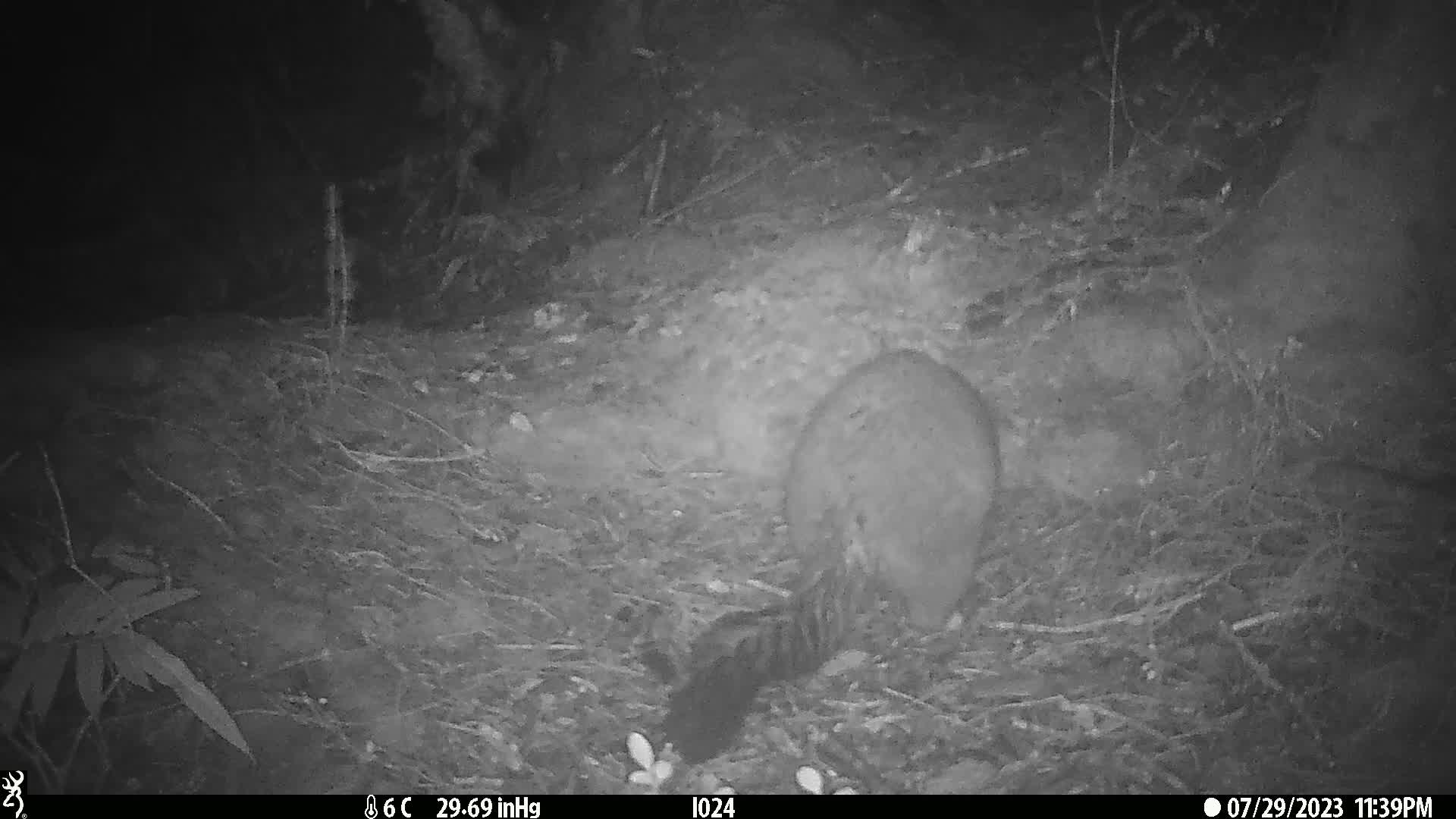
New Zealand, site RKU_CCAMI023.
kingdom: Animalia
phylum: Chordata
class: Mammalia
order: Diprotodontia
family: Phalangeridae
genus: Trichosurus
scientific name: Trichosurus vulpecula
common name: common brushtail possum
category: possum